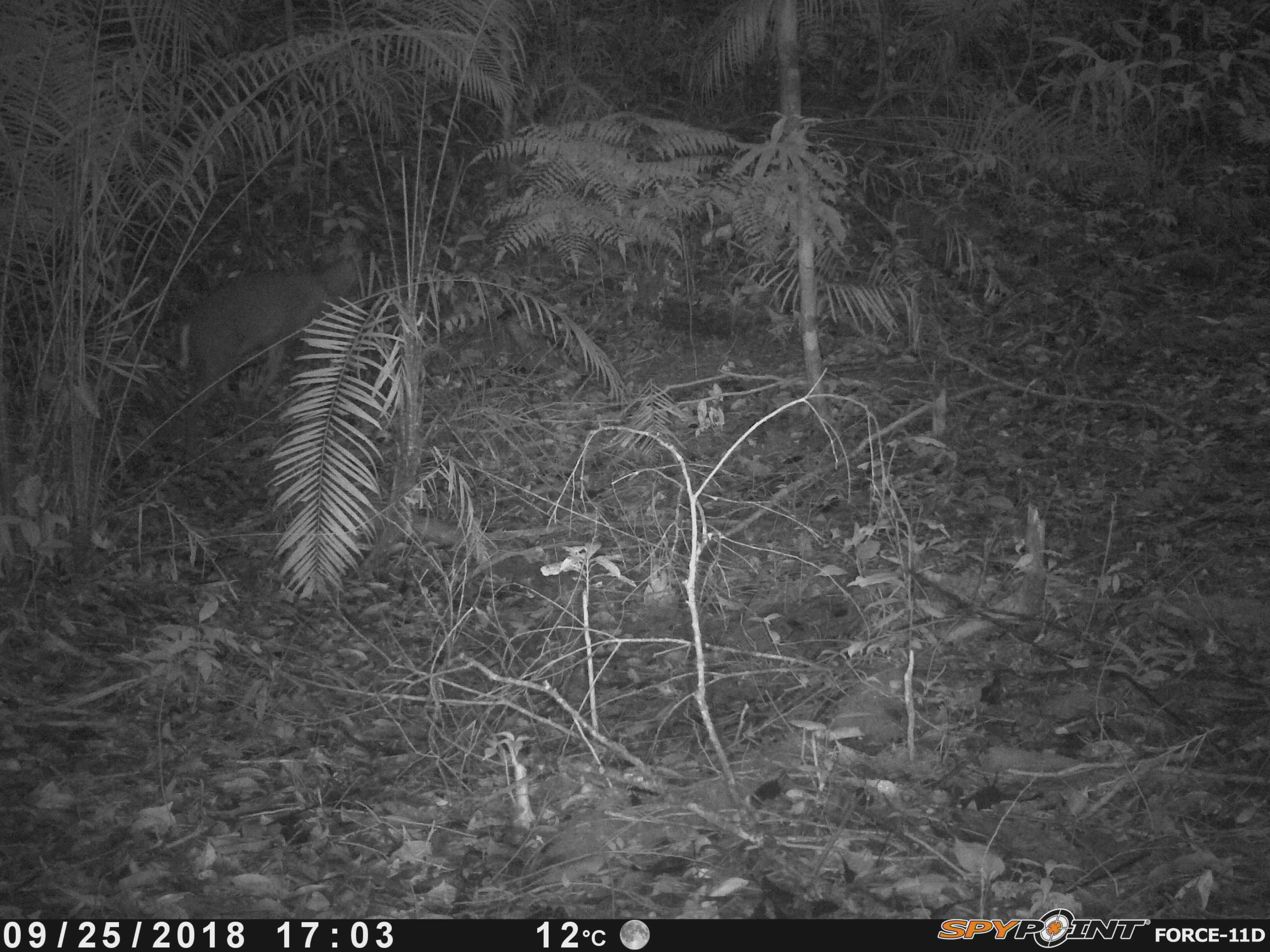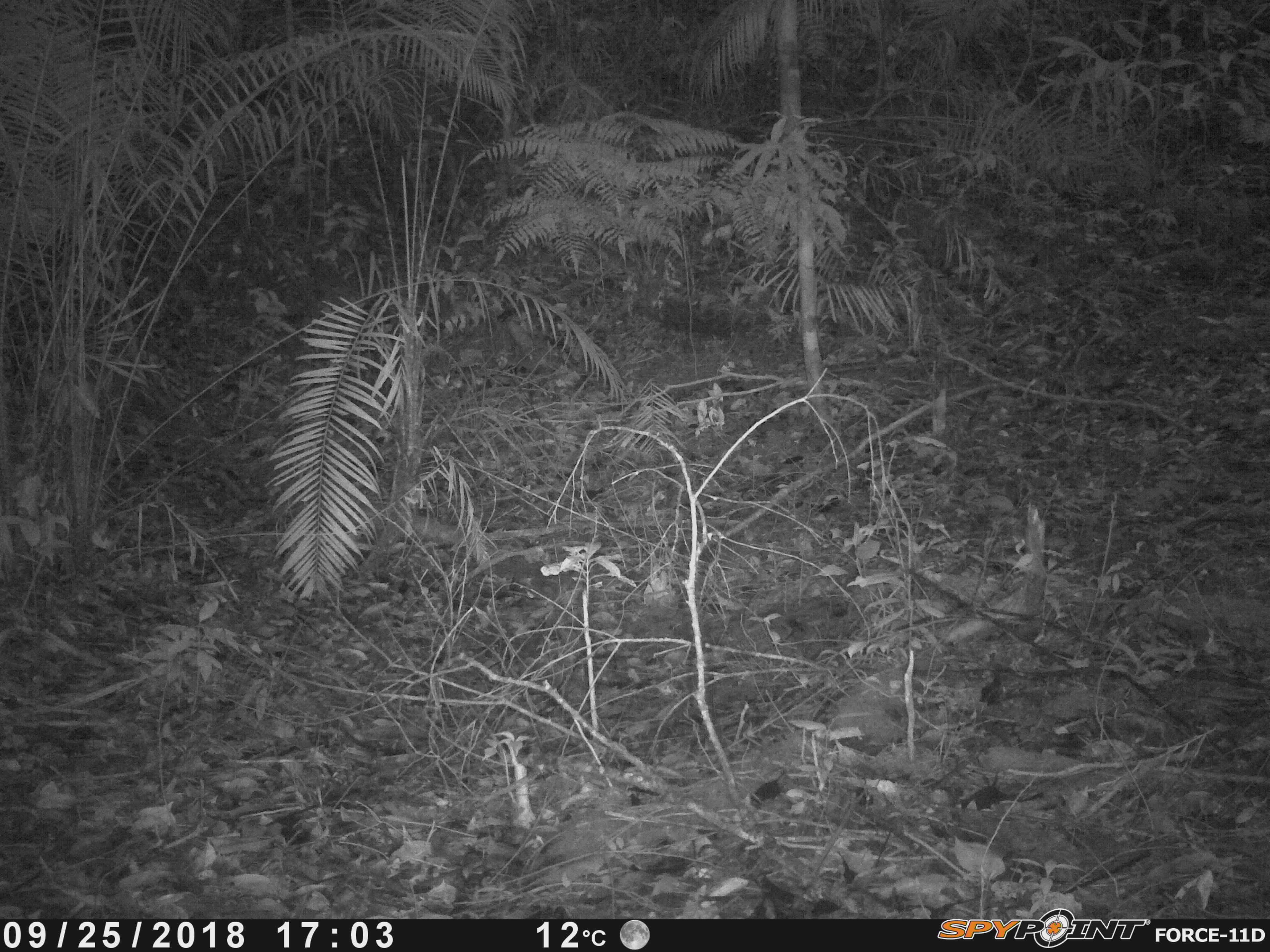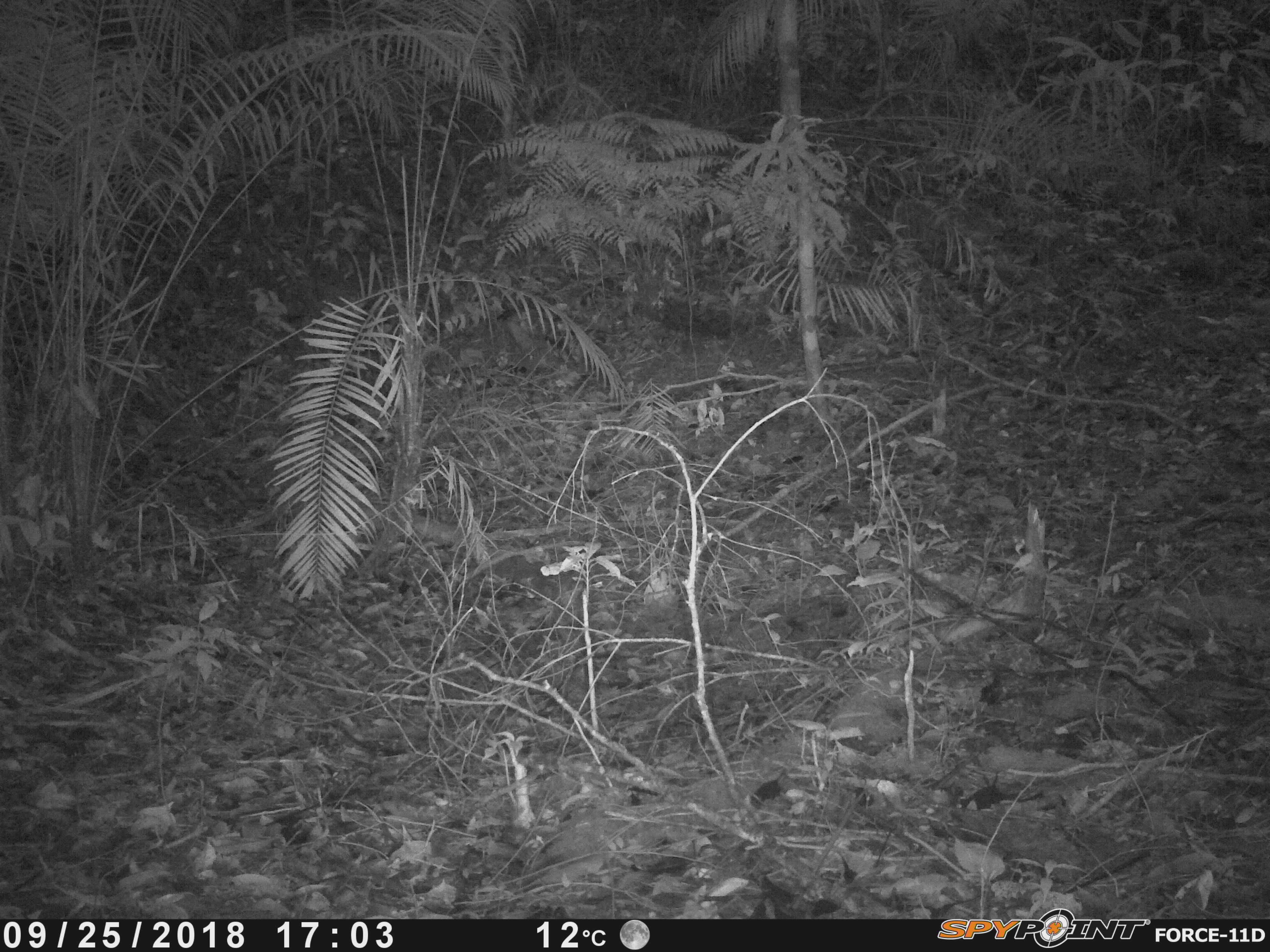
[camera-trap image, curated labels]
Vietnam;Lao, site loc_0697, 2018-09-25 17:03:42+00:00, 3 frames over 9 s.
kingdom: Animalia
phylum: Chordata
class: Mammalia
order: Artiodactyla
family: Cervidae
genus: Muntiacus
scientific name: Muntiacus rooseveltorum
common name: roosevelt's muntjac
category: roosevelts muntjac group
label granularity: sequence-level